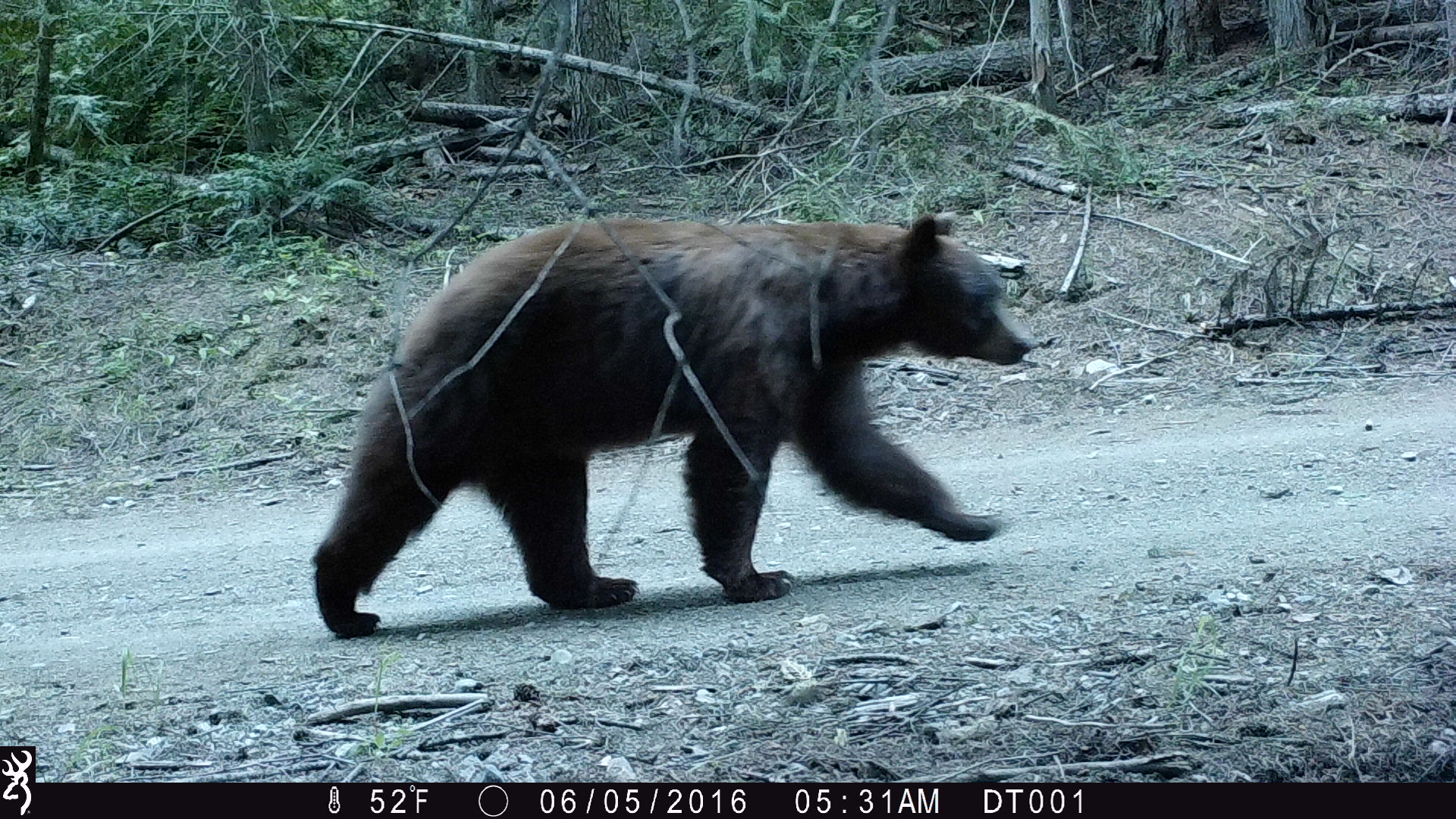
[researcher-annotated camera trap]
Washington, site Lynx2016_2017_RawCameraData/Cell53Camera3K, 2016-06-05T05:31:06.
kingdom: Animalia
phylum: Chordata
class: Mammalia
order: Carnivora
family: Ursidae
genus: Ursus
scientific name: Ursus americanus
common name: american black bear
Ursus americanus (american black bear). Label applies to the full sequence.